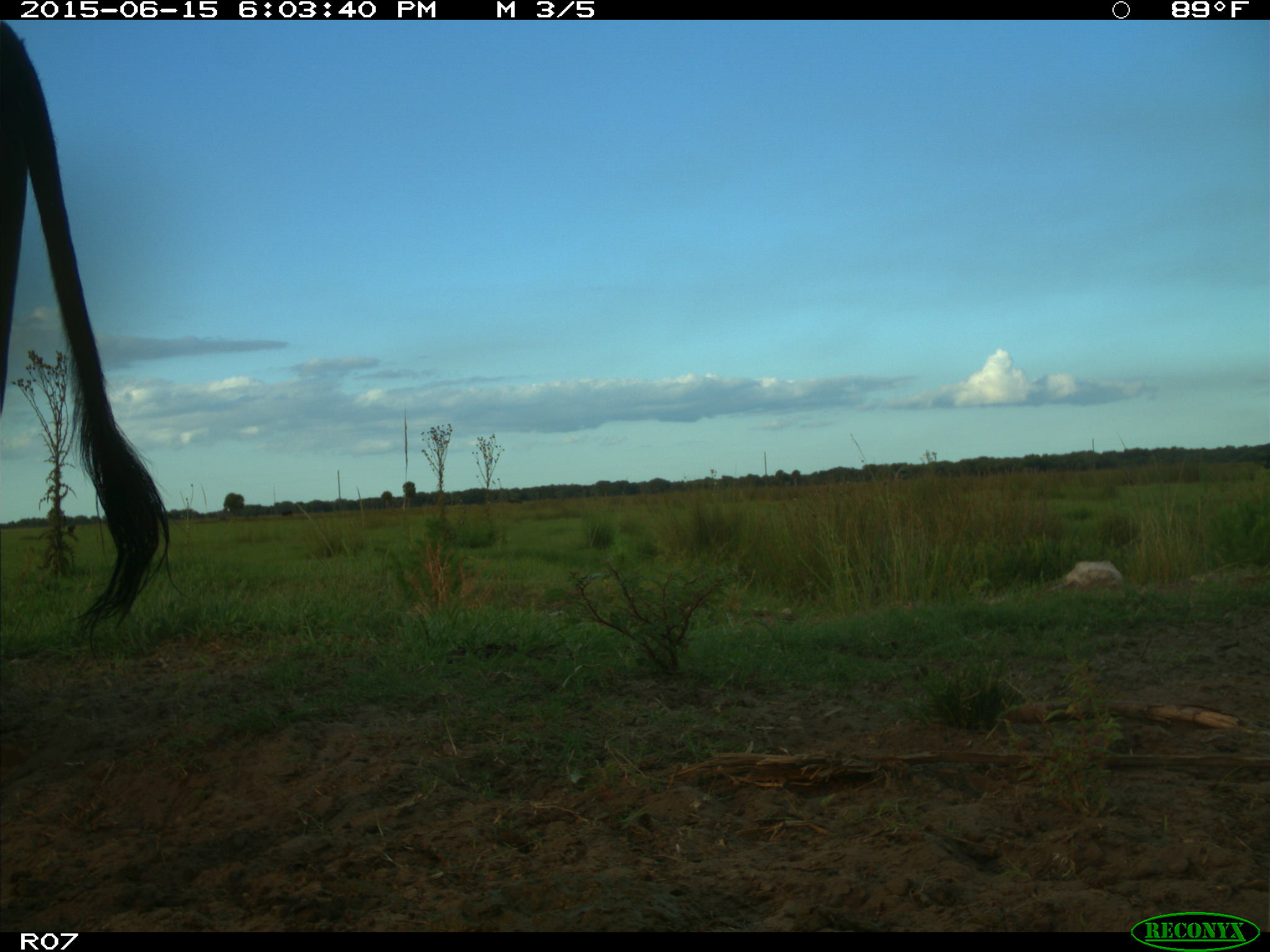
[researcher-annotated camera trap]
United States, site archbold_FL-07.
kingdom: Animalia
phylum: Chordata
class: Mammalia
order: Artiodactyla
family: Bovidae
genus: Bos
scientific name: Bos taurus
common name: domestic cow